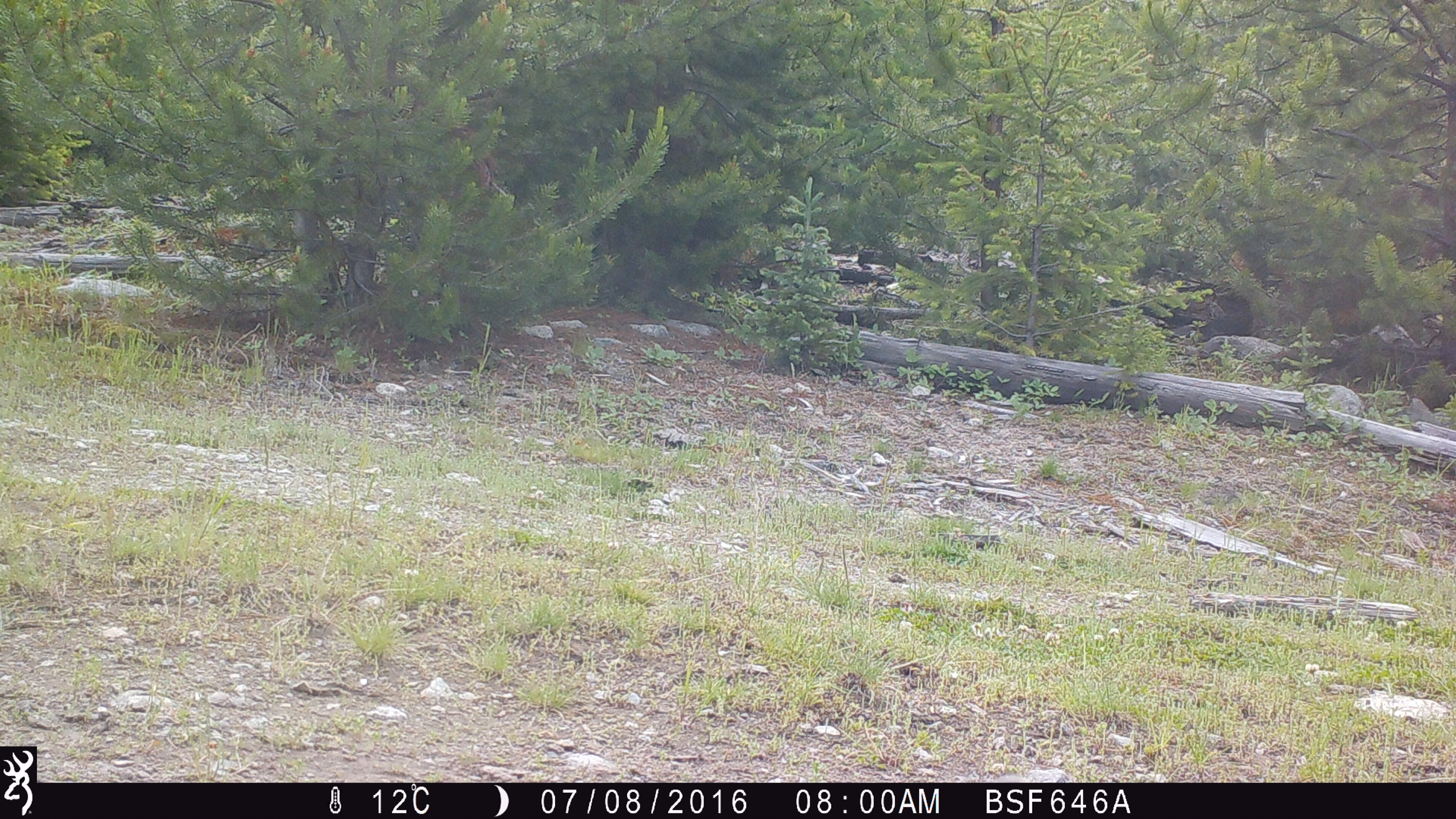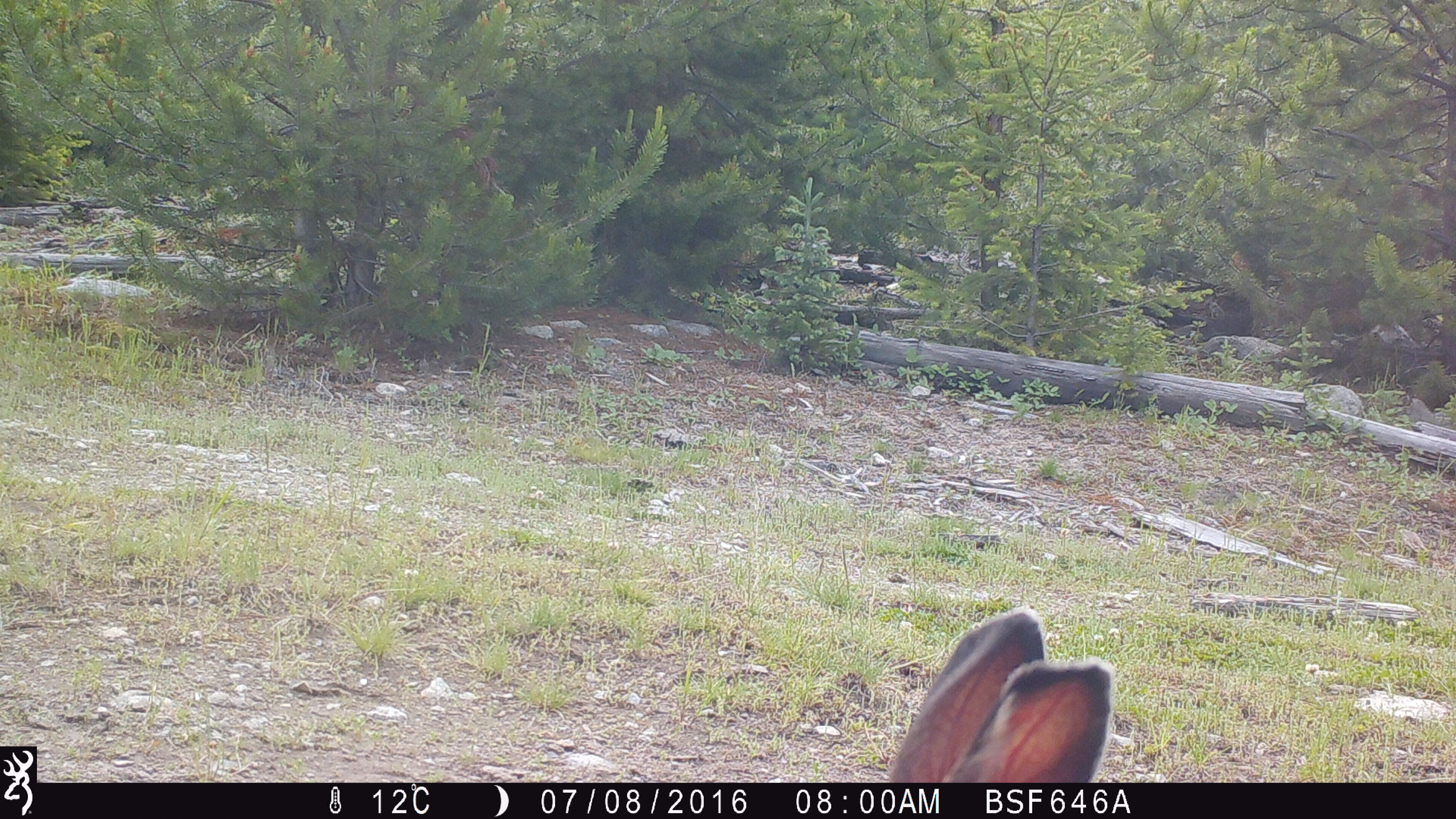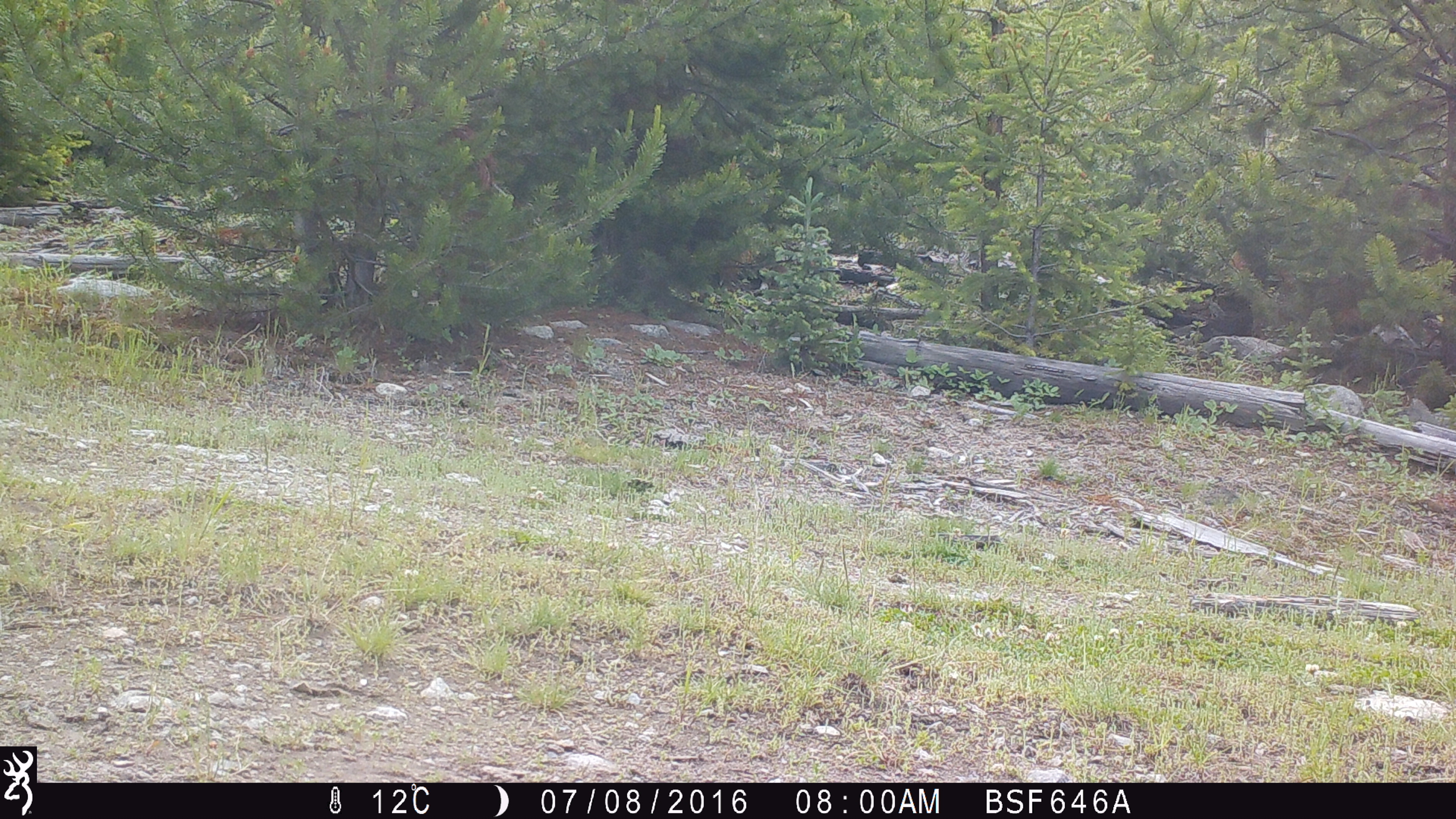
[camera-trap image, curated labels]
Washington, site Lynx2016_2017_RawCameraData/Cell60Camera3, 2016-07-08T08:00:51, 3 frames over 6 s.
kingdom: Animalia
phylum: Chordata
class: Mammalia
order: Lagomorpha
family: Leporidae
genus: Lepus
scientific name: Lepus americanus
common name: snowshoe hare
Lepus americanus (snowshoe hare). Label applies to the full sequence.